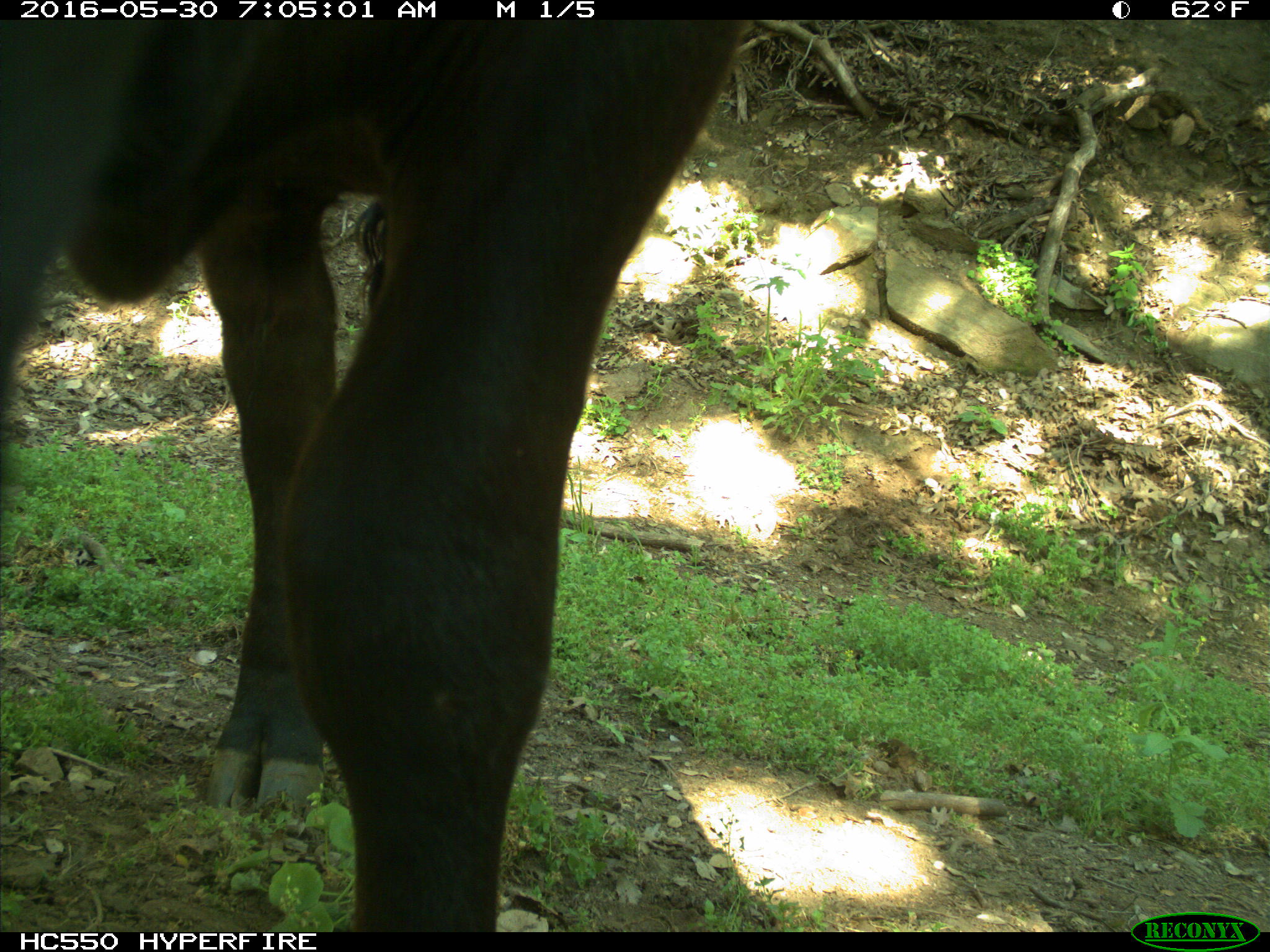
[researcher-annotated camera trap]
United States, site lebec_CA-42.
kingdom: Animalia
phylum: Chordata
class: Mammalia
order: Artiodactyla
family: Bovidae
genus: Bos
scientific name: Bos taurus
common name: domestic cow